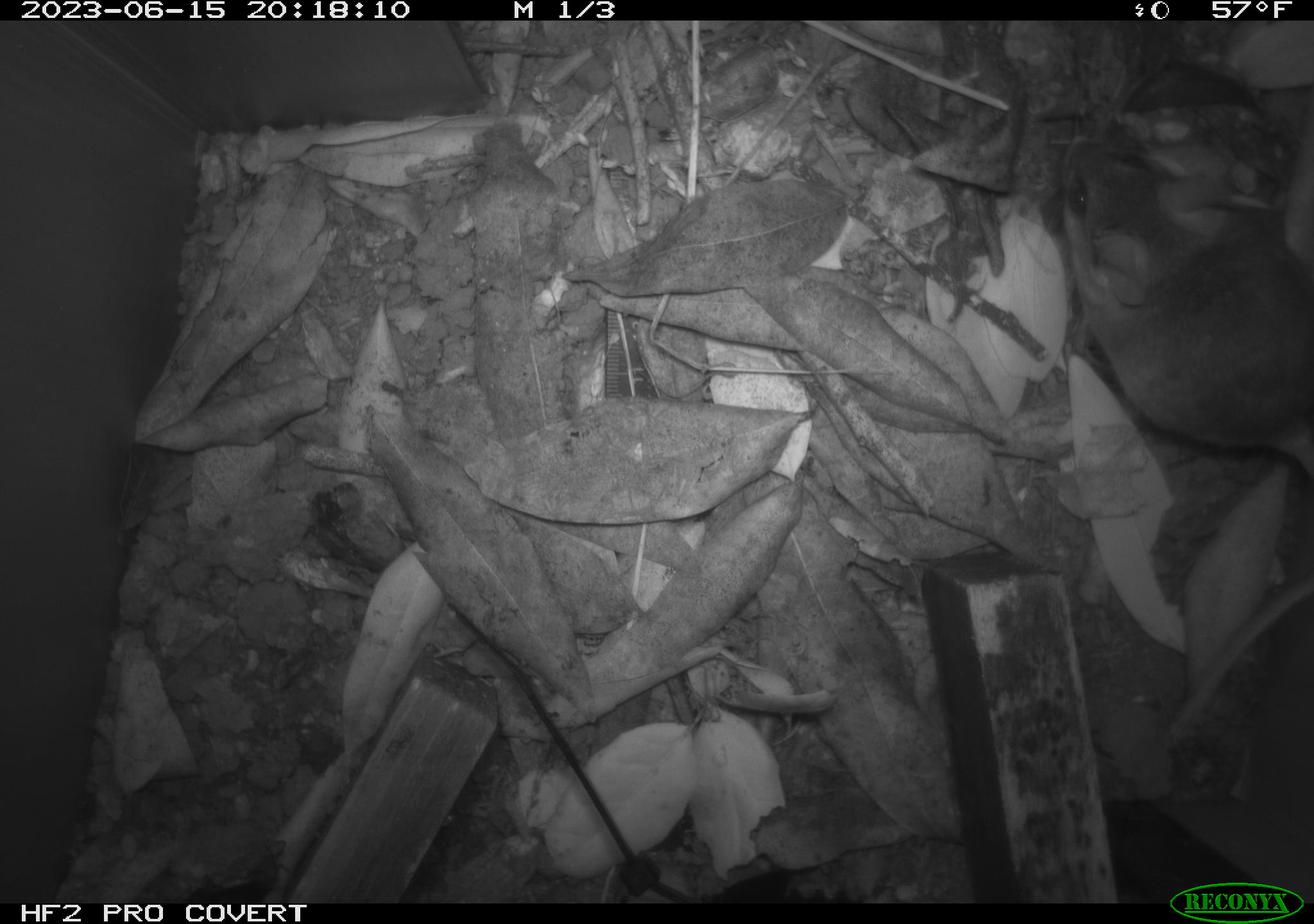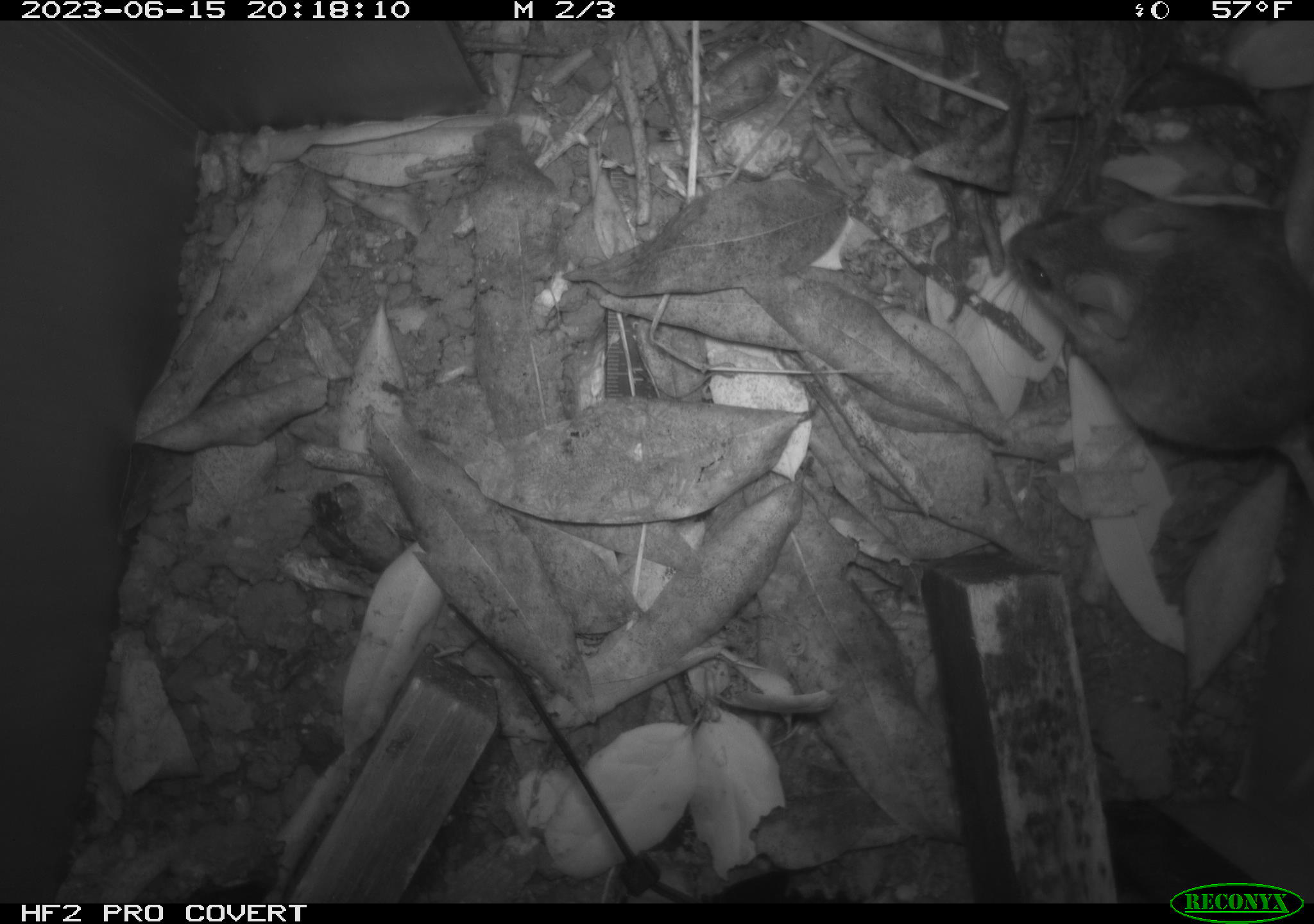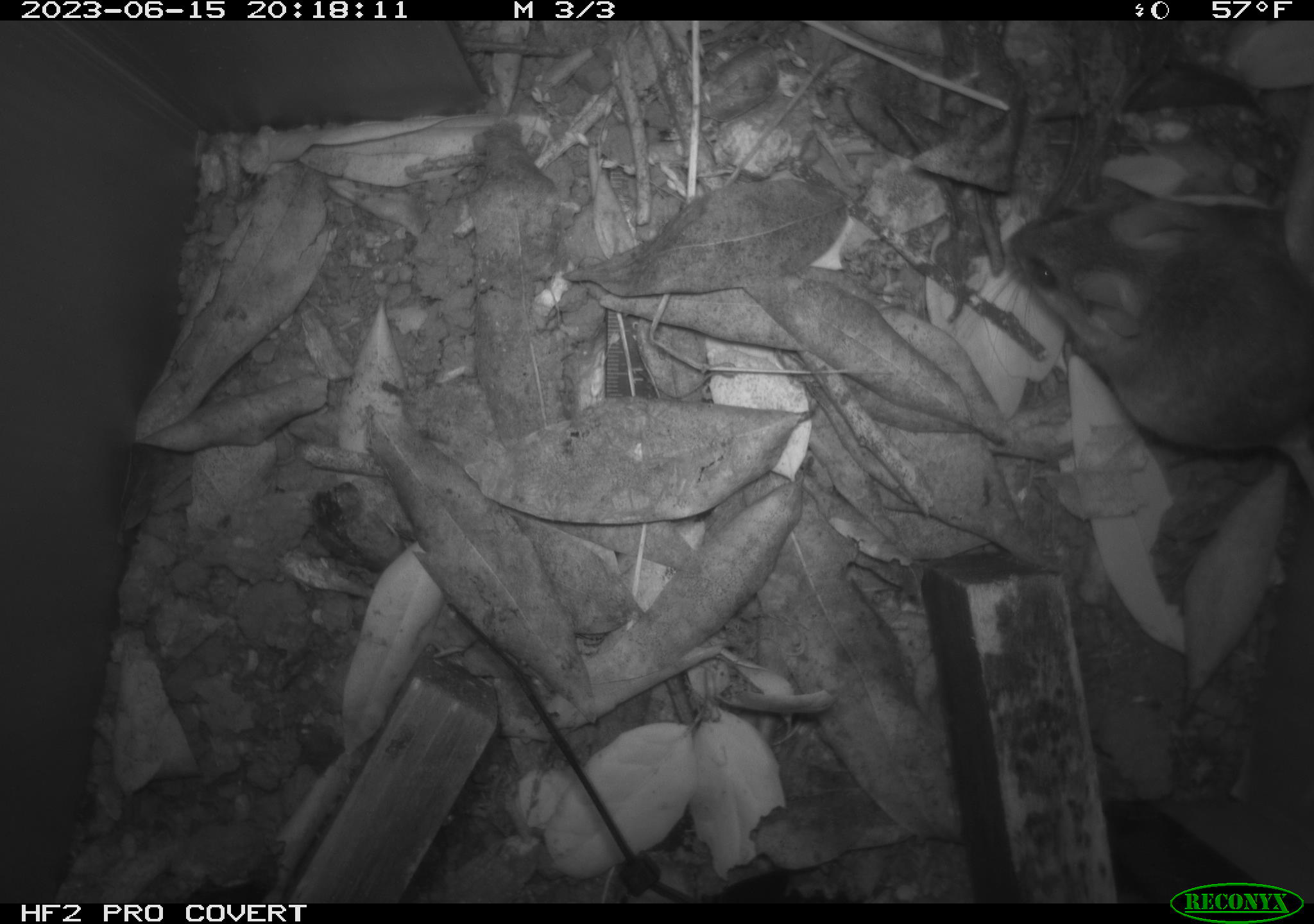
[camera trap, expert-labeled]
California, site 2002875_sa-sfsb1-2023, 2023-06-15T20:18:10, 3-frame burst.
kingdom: Animalia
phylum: Chordata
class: Mammalia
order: Rodentia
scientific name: Rodentia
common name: mouse species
Mouse species (Rodentia).